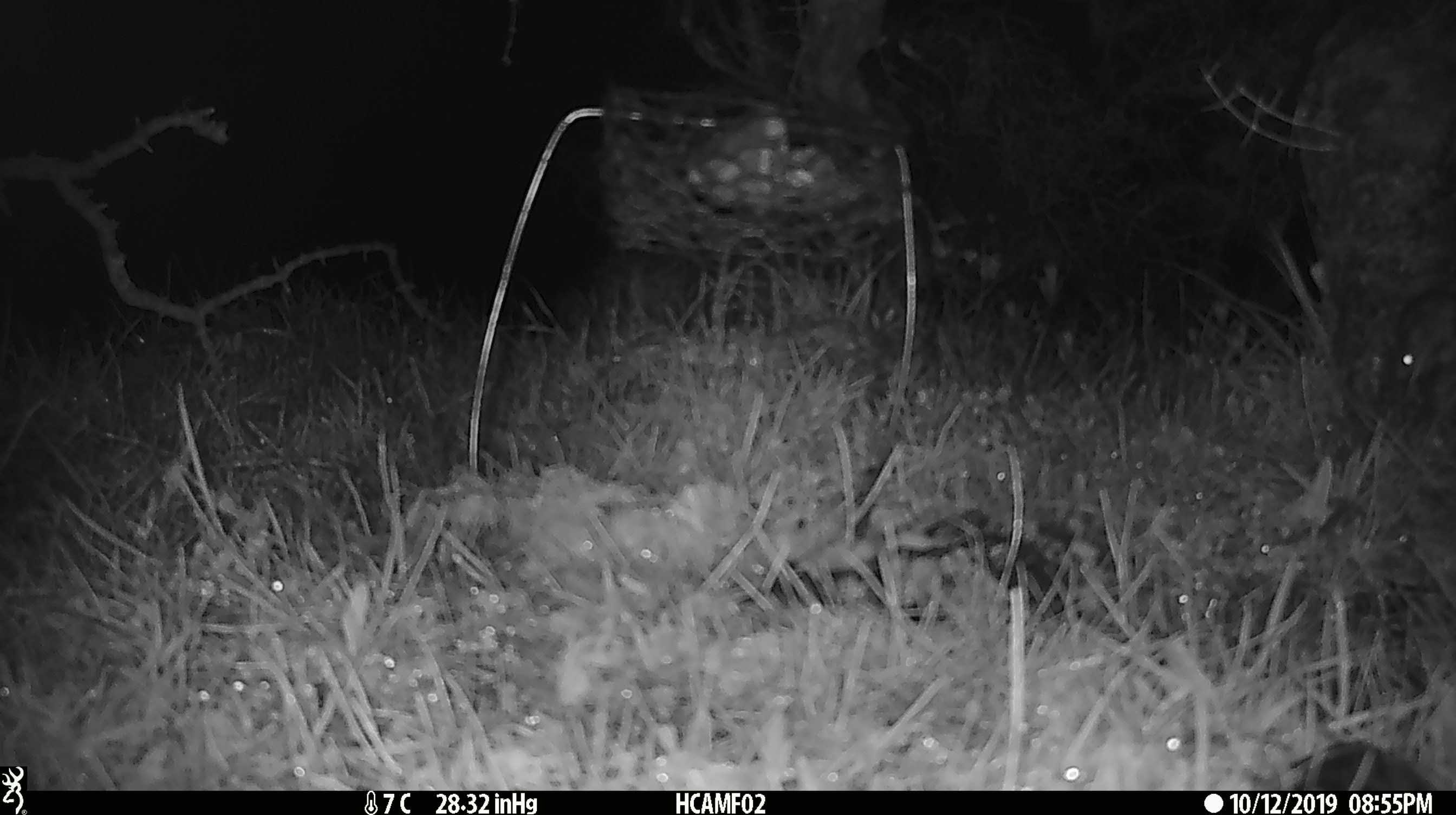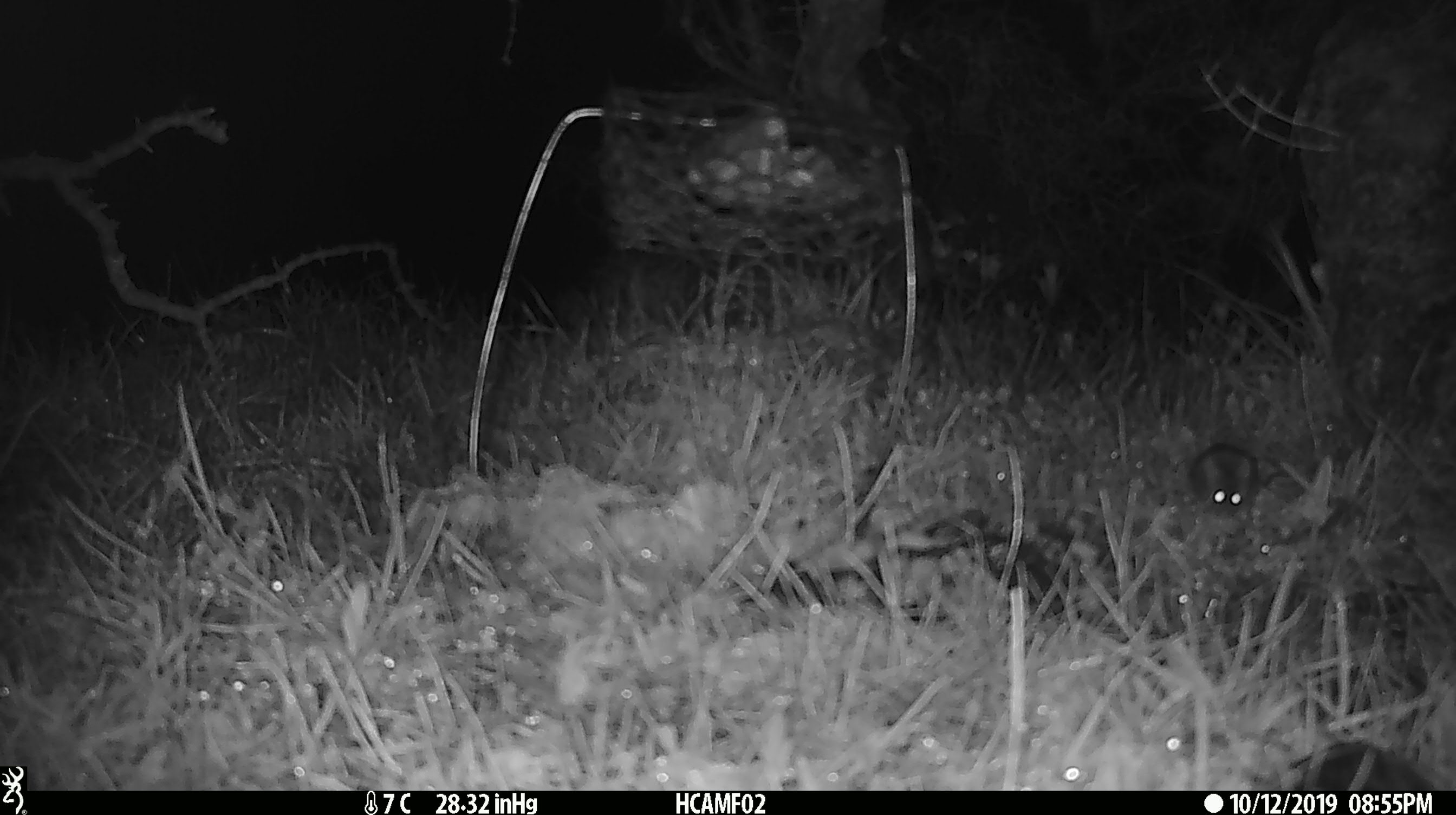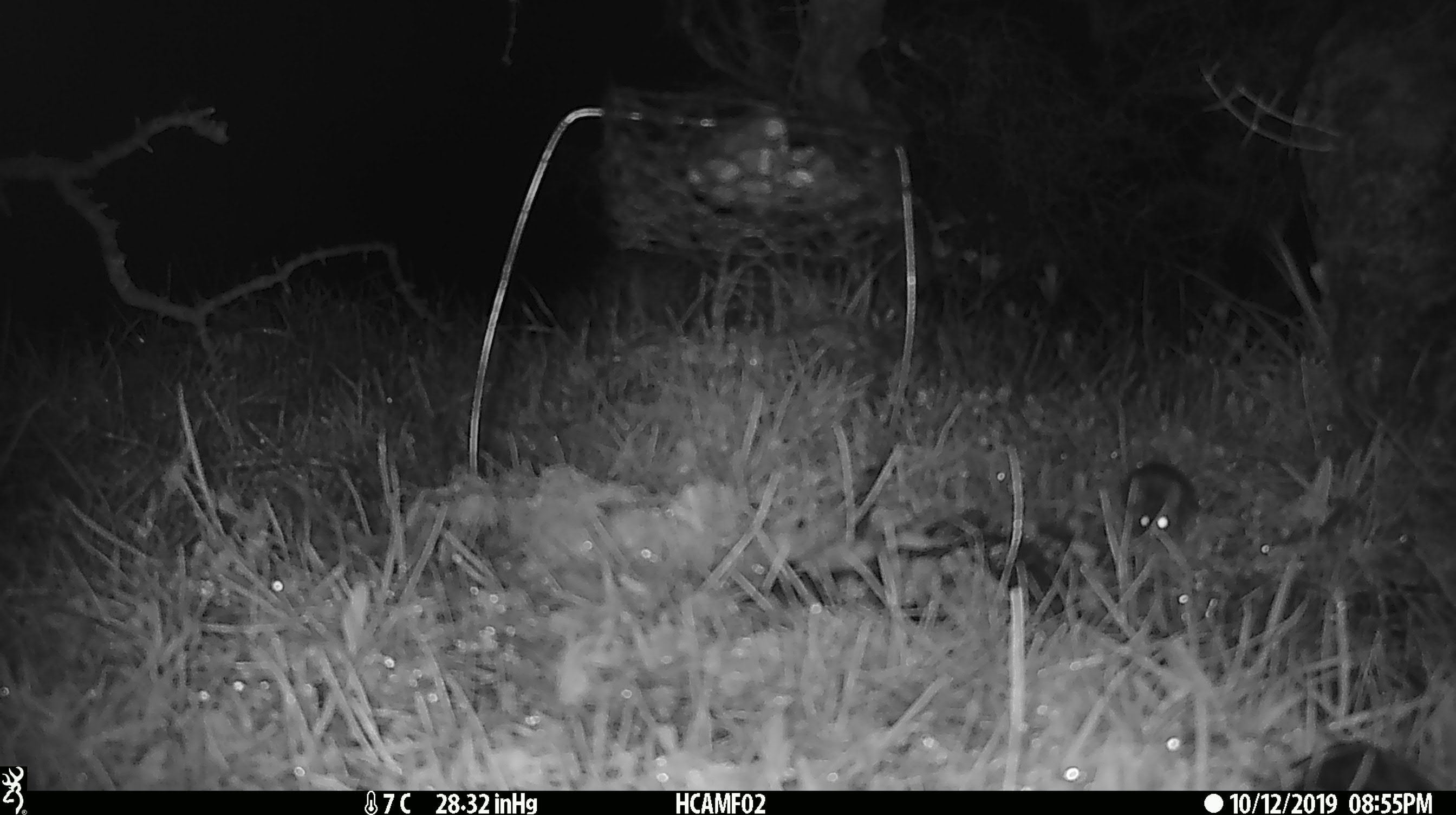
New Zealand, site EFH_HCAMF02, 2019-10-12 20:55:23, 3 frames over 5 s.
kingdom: Animalia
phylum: Chordata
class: Mammalia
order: Rodentia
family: Muridae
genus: Mus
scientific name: Mus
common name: mouse